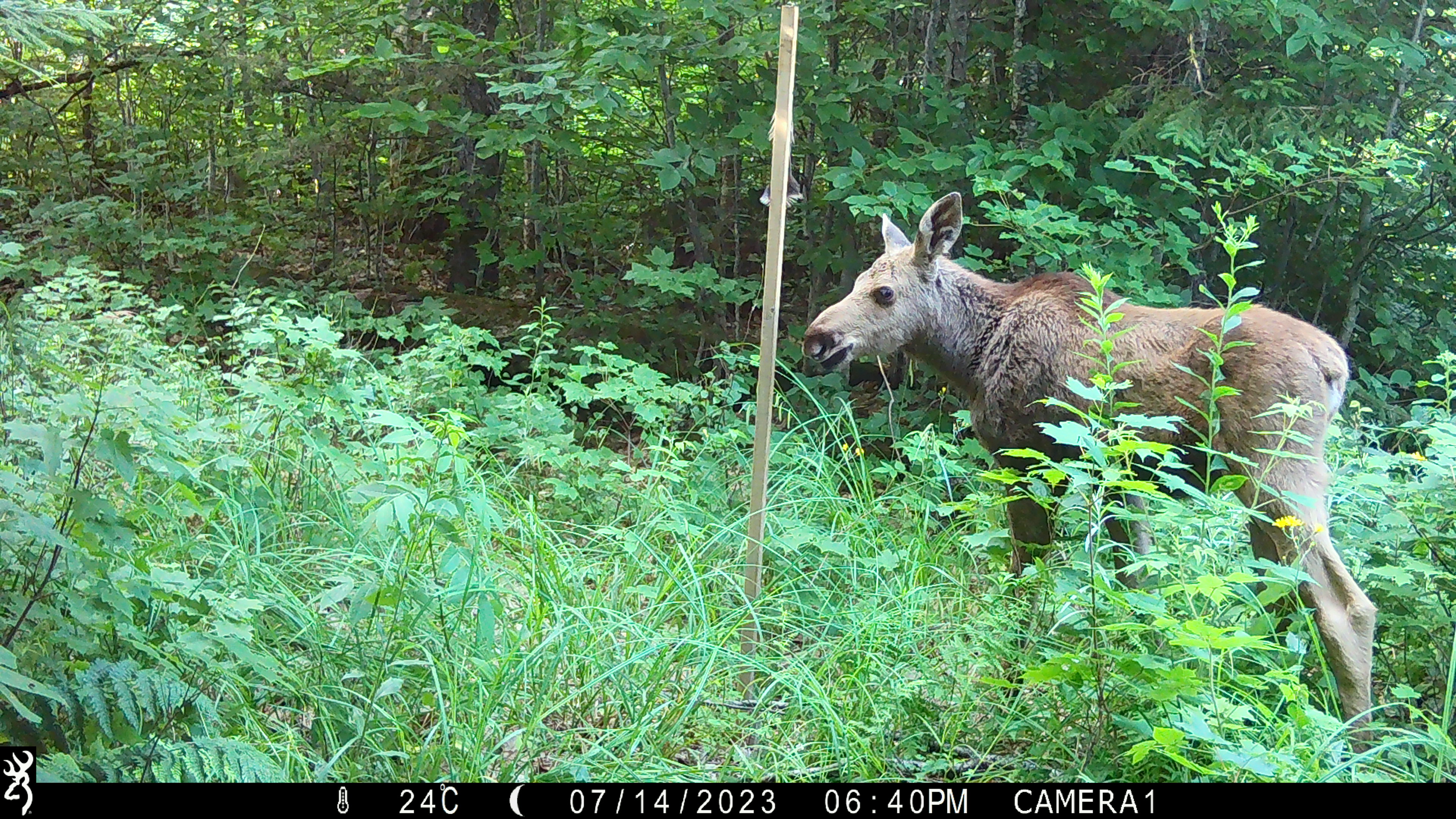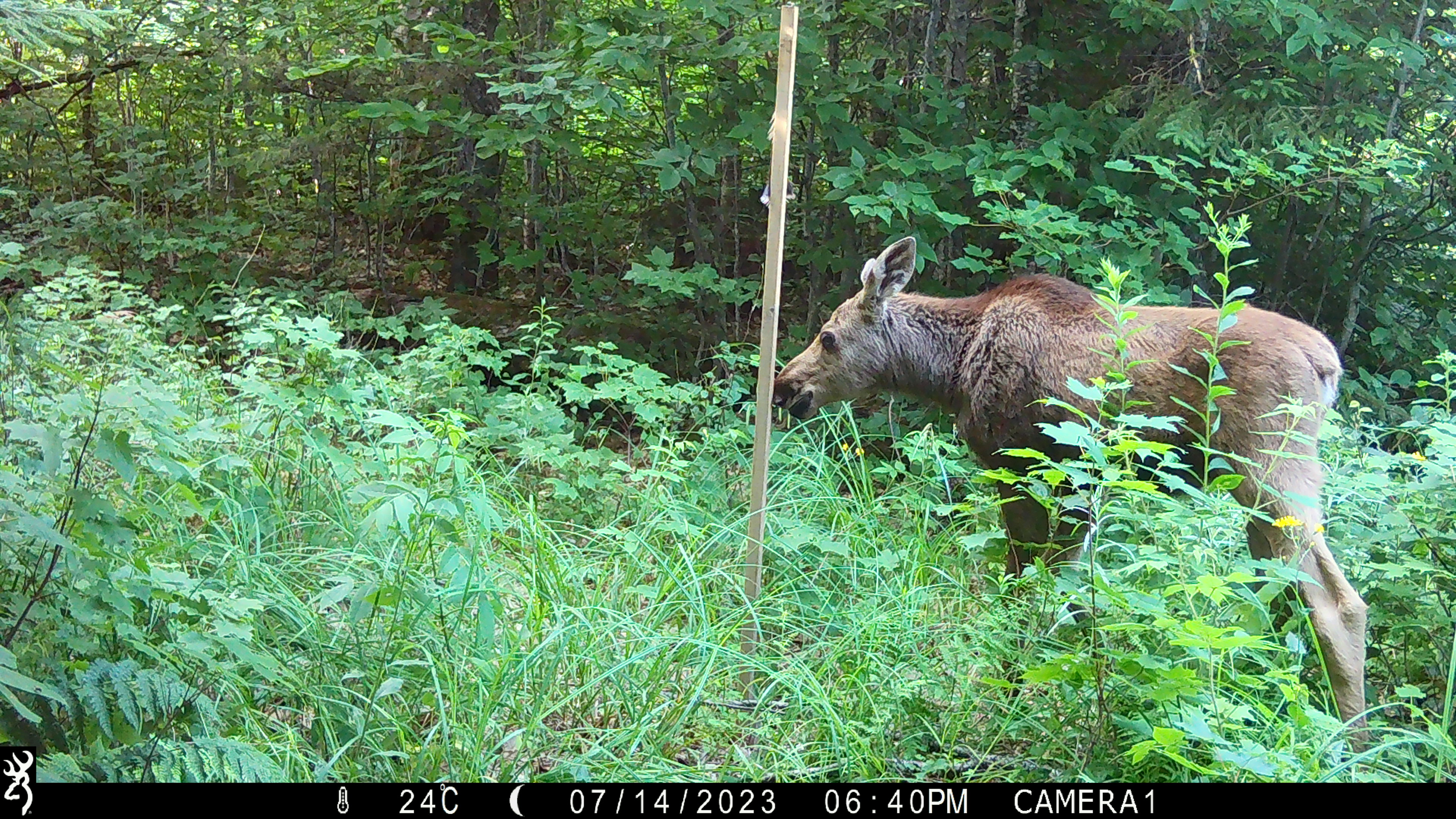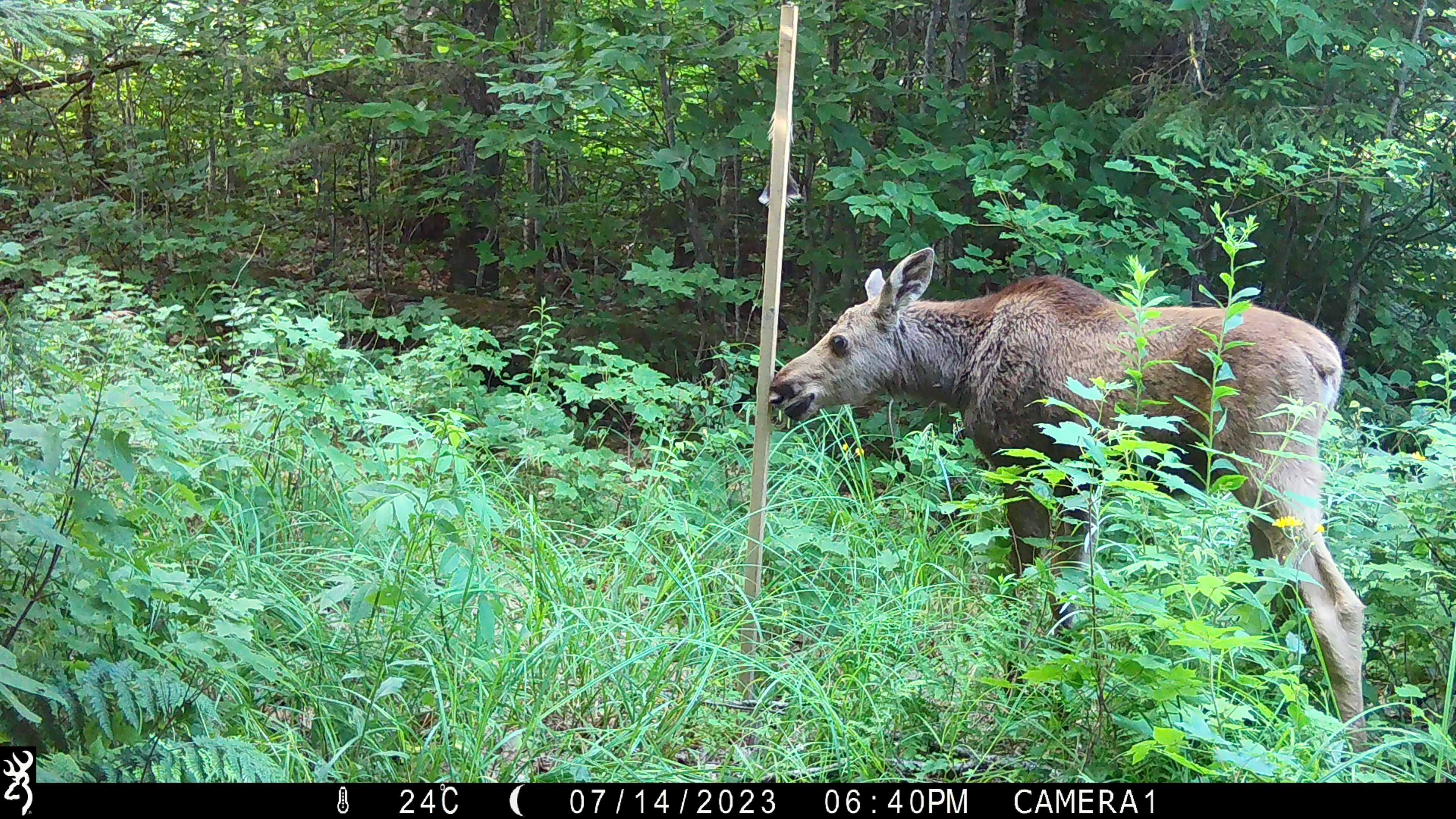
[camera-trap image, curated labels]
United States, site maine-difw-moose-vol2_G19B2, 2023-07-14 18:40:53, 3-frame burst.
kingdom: Animalia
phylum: Chordata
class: Mammalia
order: Artiodactyla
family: Cervidae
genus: Alces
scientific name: Alces alces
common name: moose